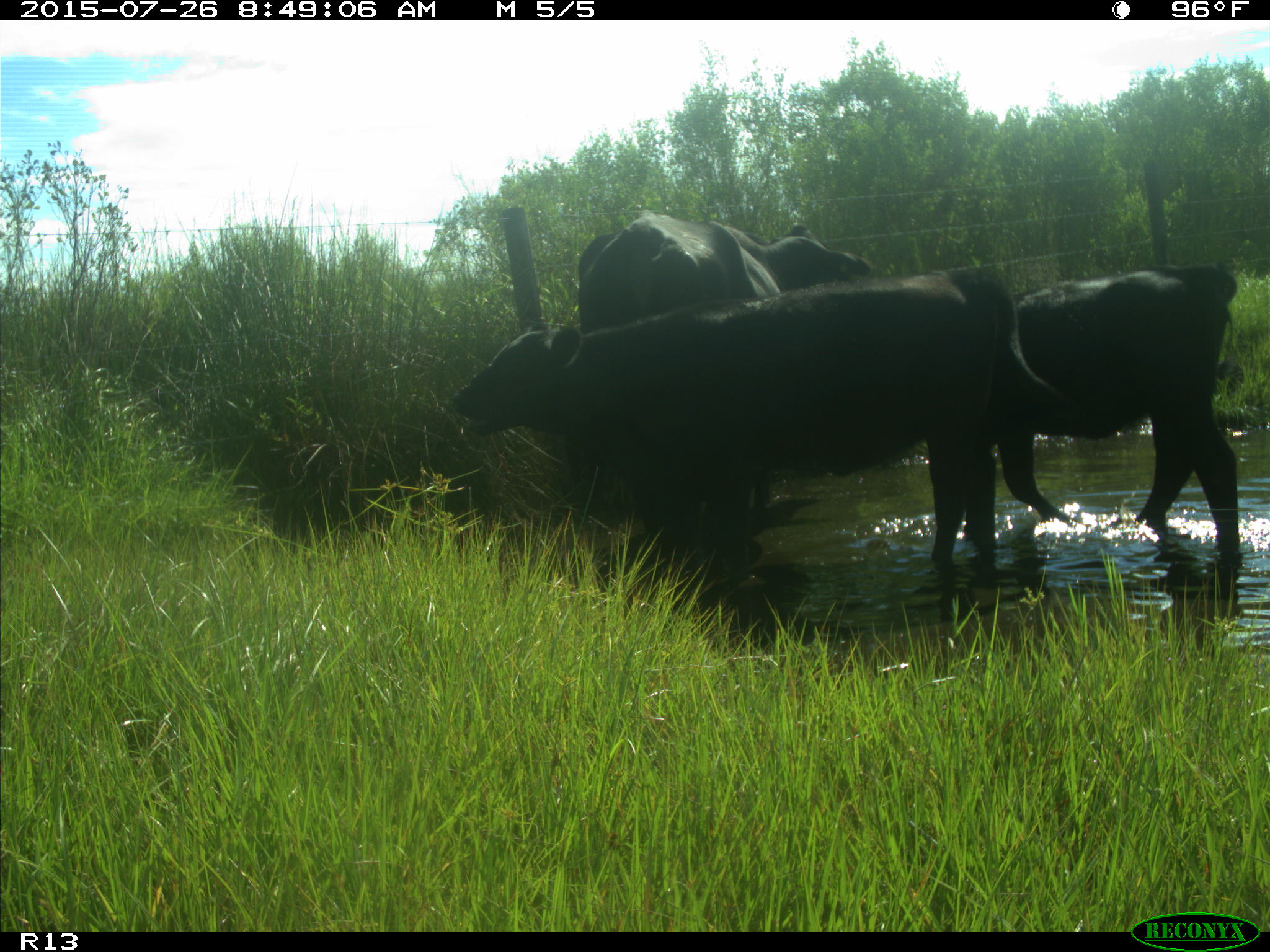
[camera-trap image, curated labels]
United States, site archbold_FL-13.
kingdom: Animalia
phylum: Chordata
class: Mammalia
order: Artiodactyla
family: Bovidae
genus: Bos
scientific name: Bos taurus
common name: domestic cow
Bos taurus (domestic cow).